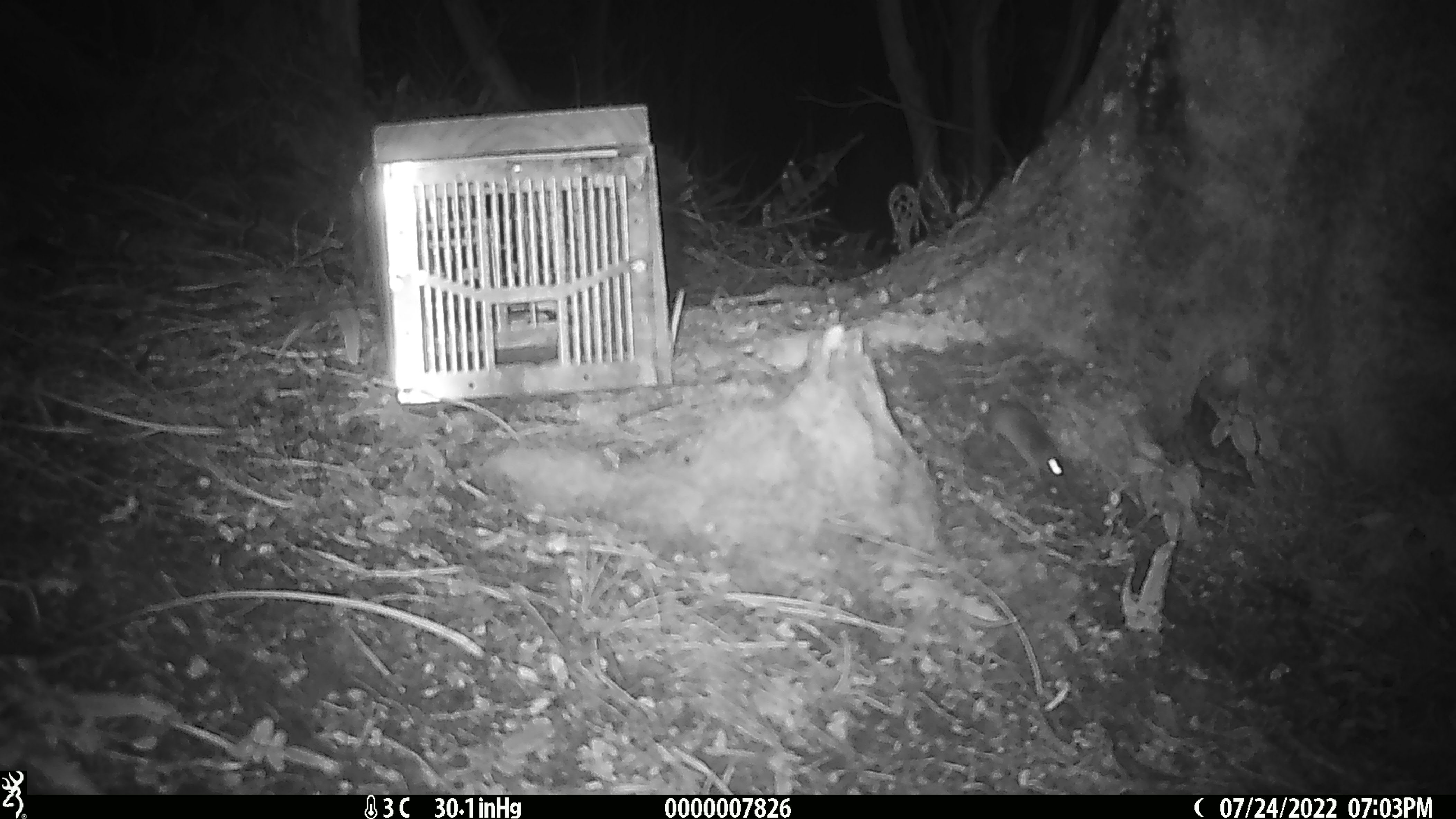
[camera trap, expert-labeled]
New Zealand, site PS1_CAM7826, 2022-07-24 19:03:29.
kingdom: Animalia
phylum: Chordata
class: Mammalia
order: Rodentia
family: Muridae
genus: Mus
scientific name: Mus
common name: mouse